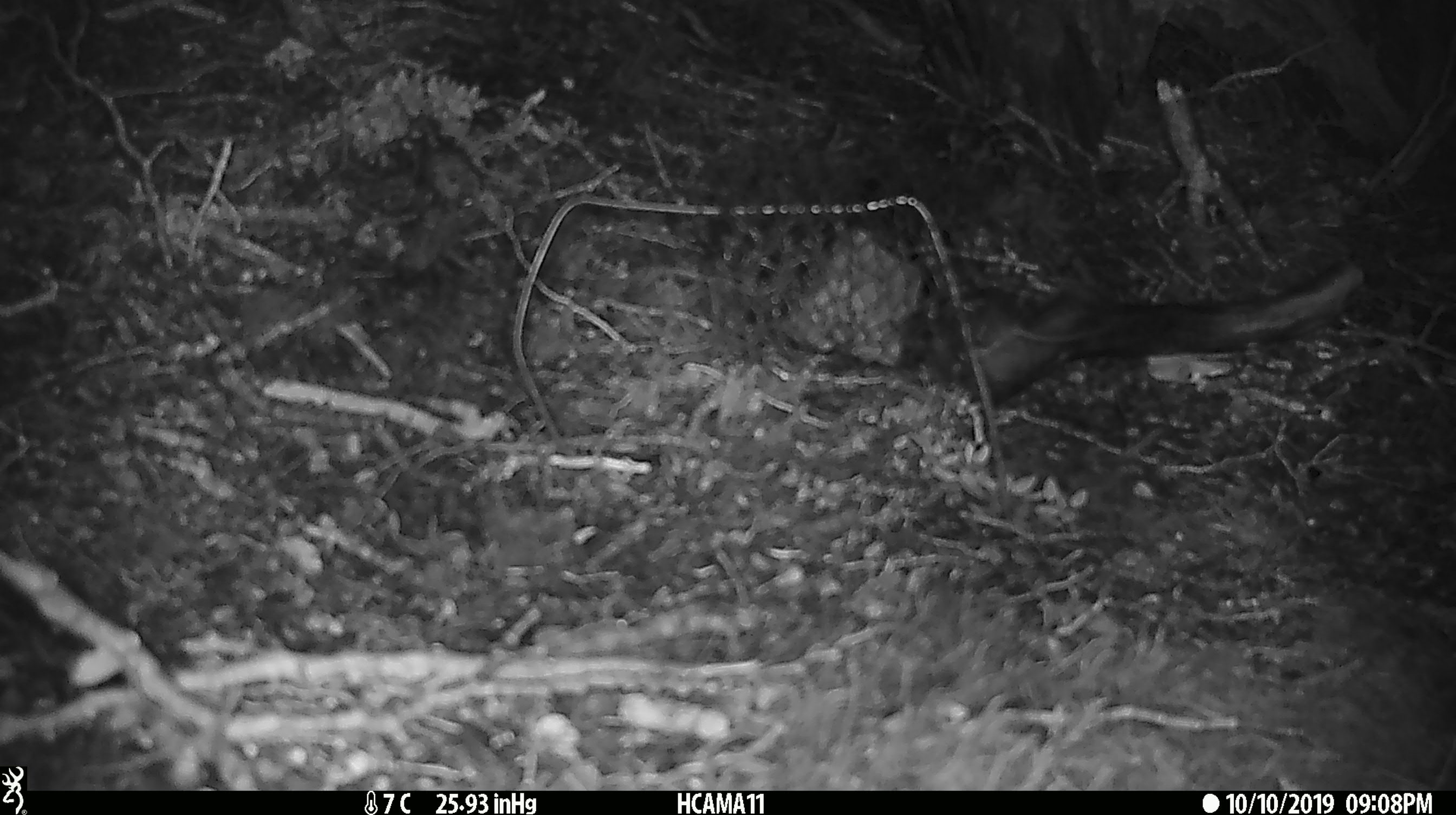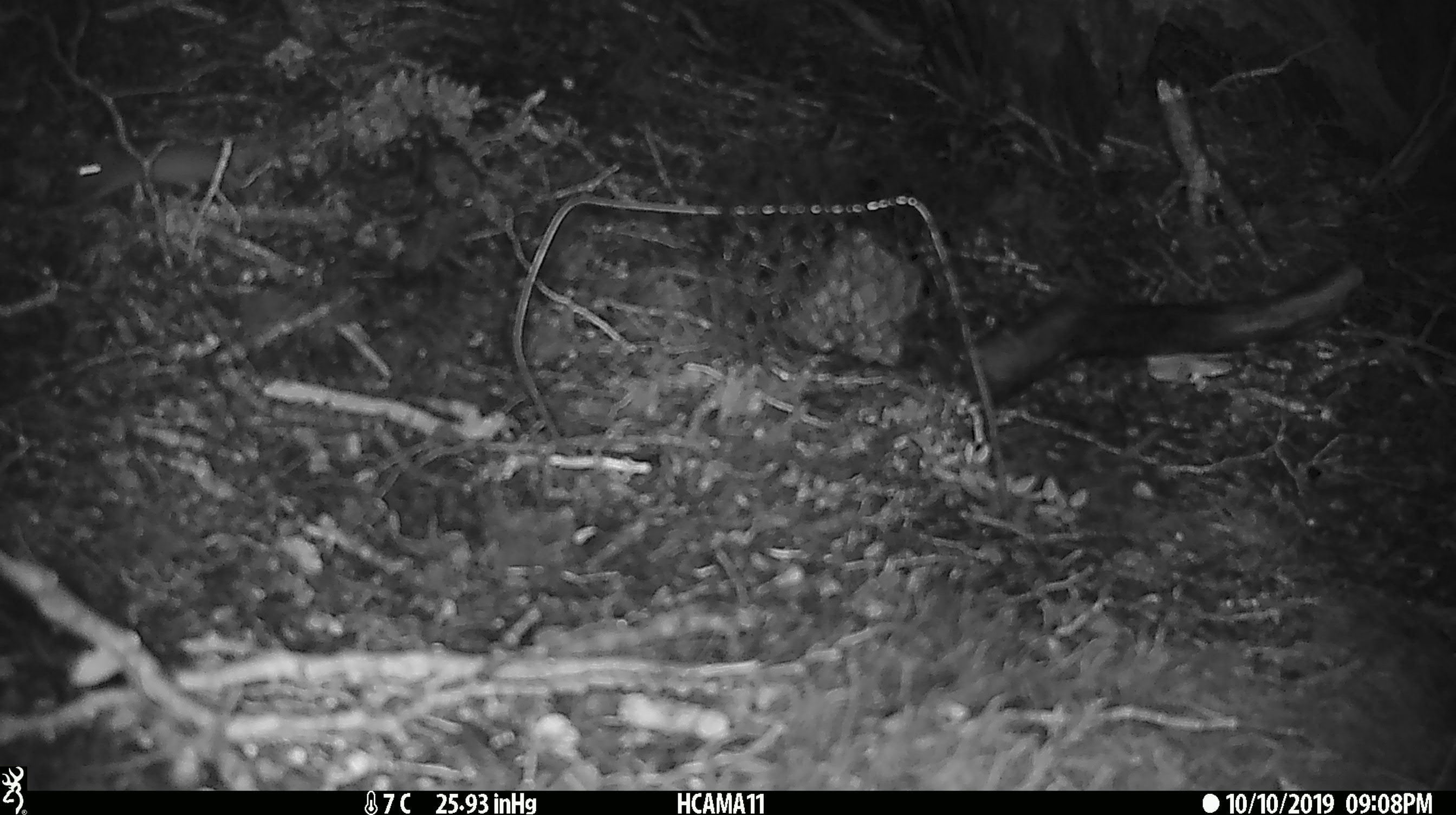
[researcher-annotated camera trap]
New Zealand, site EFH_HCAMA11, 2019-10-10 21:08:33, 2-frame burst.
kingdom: Animalia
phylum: Chordata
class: Mammalia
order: Rodentia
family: Muridae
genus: Mus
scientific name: Mus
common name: mouse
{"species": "mouse (Mus)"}